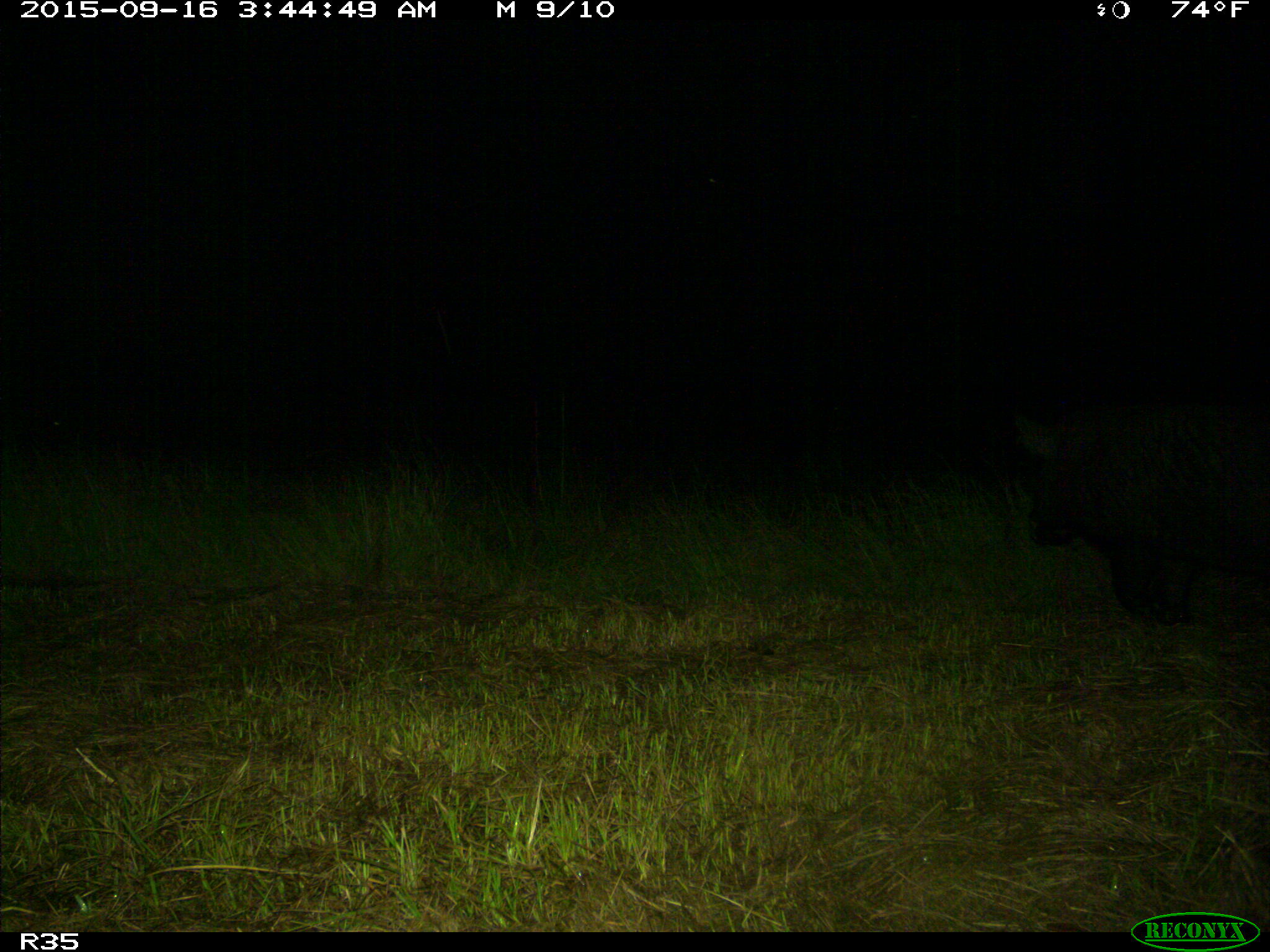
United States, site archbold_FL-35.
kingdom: Animalia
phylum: Chordata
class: Mammalia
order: Artiodactyla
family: Suidae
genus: Sus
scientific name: Sus scrofa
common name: wild boar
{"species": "Sus scrofa (wild boar)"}